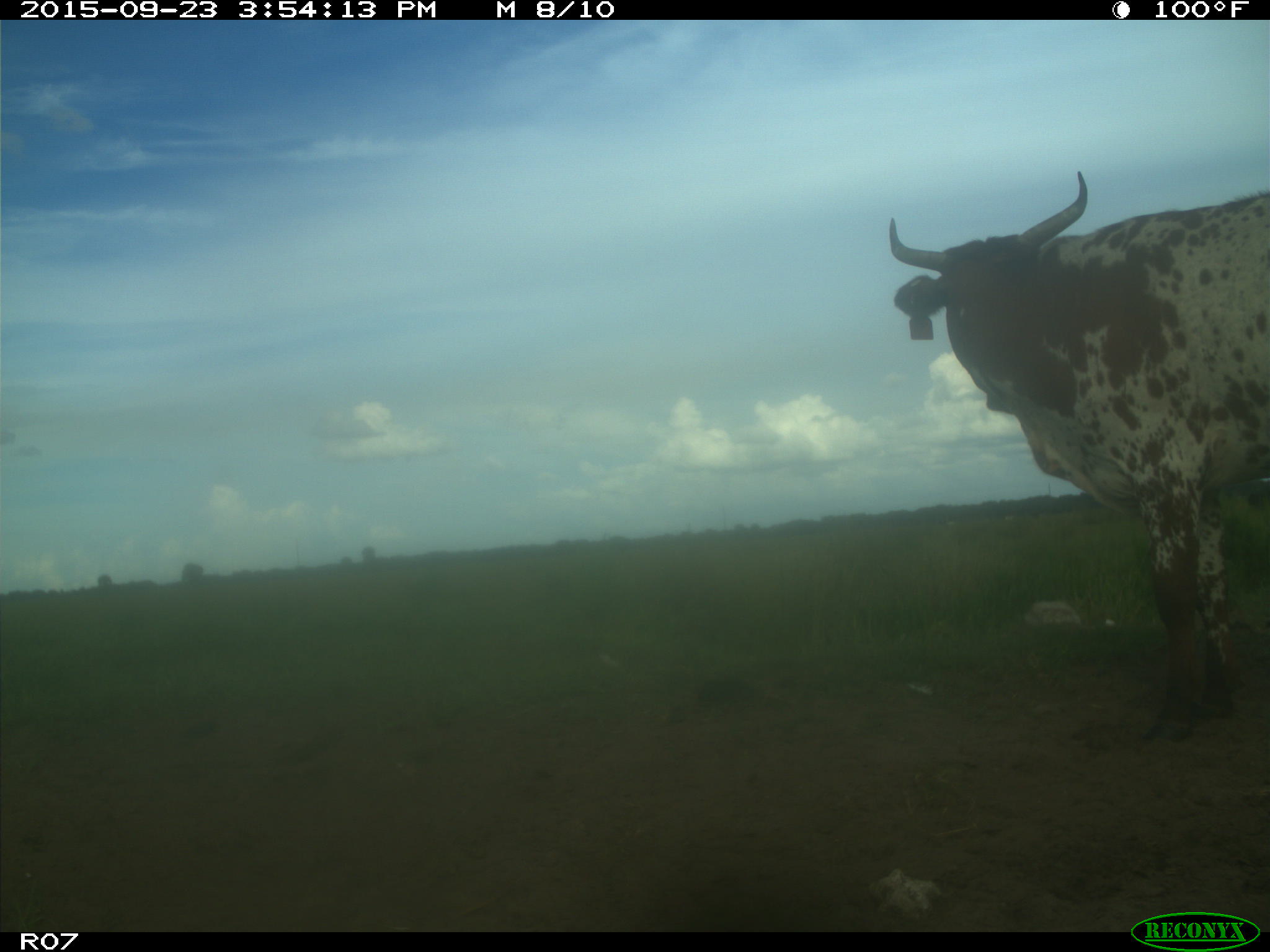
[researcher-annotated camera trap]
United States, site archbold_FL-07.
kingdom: Animalia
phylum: Chordata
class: Mammalia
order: Artiodactyla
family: Bovidae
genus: Bos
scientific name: Bos taurus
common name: domestic cow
Bos taurus (domestic cow).